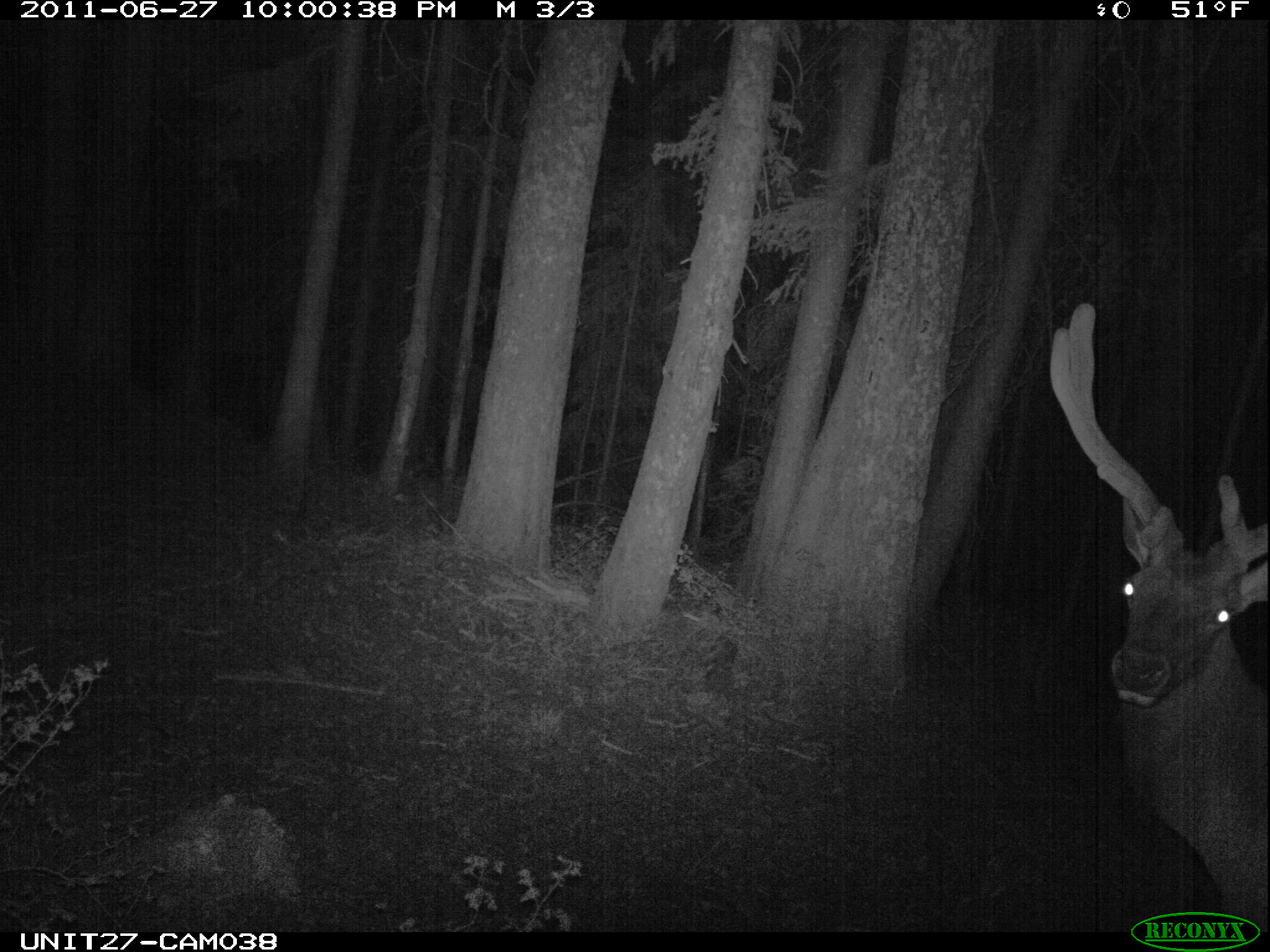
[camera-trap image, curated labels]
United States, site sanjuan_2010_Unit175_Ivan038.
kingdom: Animalia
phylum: Chordata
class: Mammalia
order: Artiodactyla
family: Cervidae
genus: Cervus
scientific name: Cervus elaphus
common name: red deer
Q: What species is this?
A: Cervus elaphus (red deer).